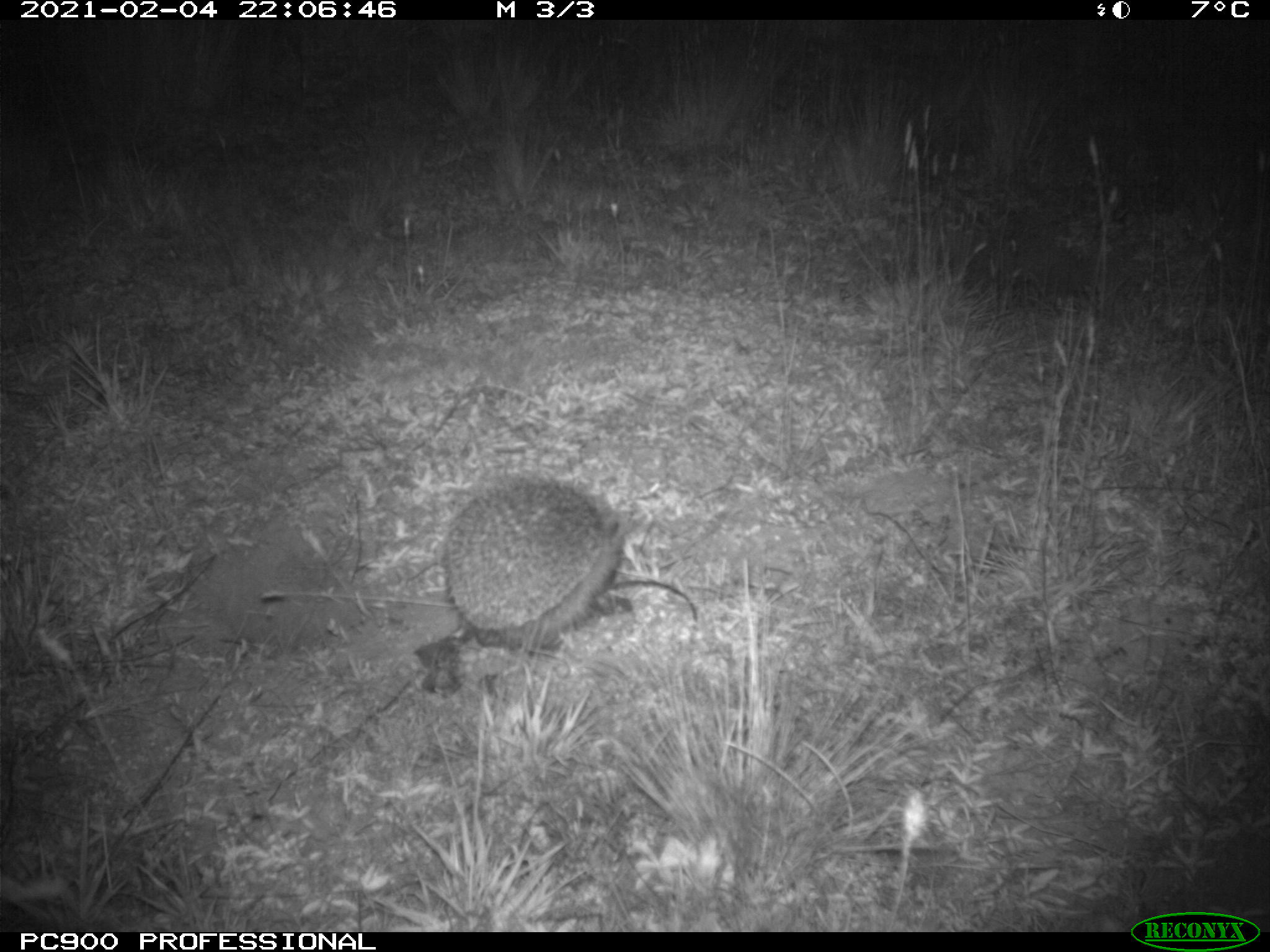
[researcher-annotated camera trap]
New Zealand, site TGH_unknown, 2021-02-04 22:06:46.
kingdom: Animalia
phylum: Chordata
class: Mammalia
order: Eulipotyphla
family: Erinaceidae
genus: Erinaceus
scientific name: Erinaceus europaeus europaeus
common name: european hedgehog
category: hedgehog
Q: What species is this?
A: Hedgehog (european hedgehog) (Erinaceus europaeus europaeus).